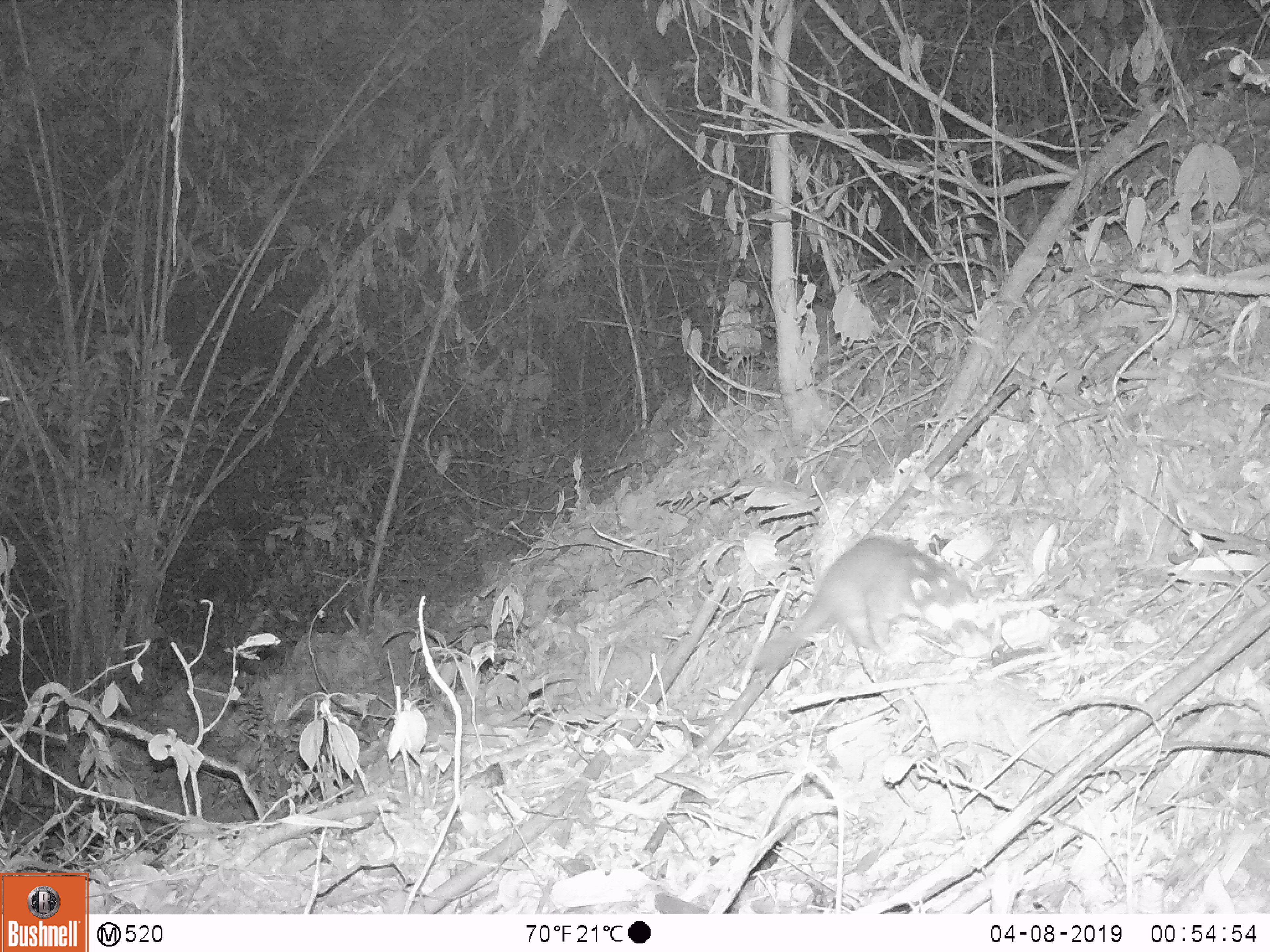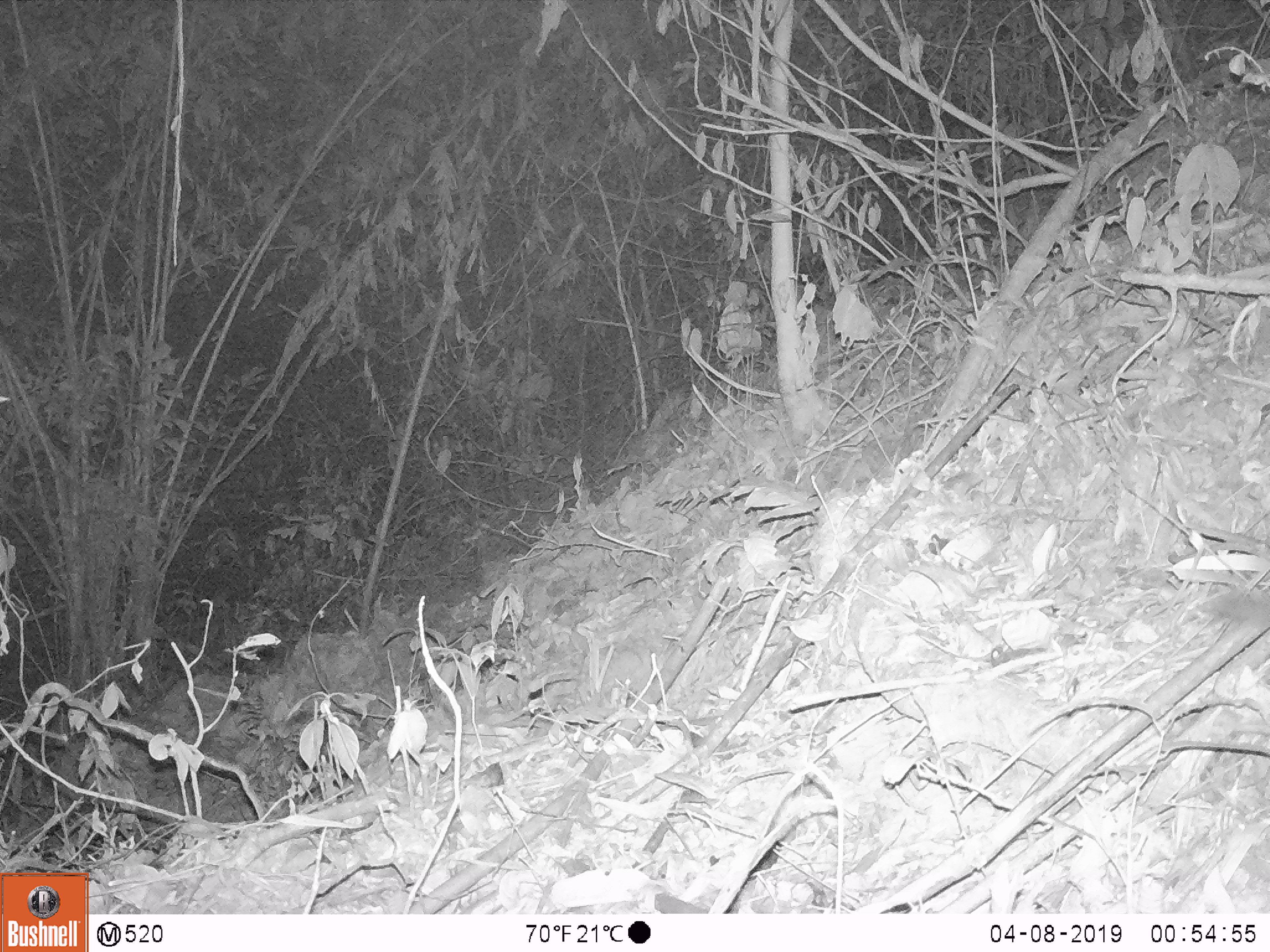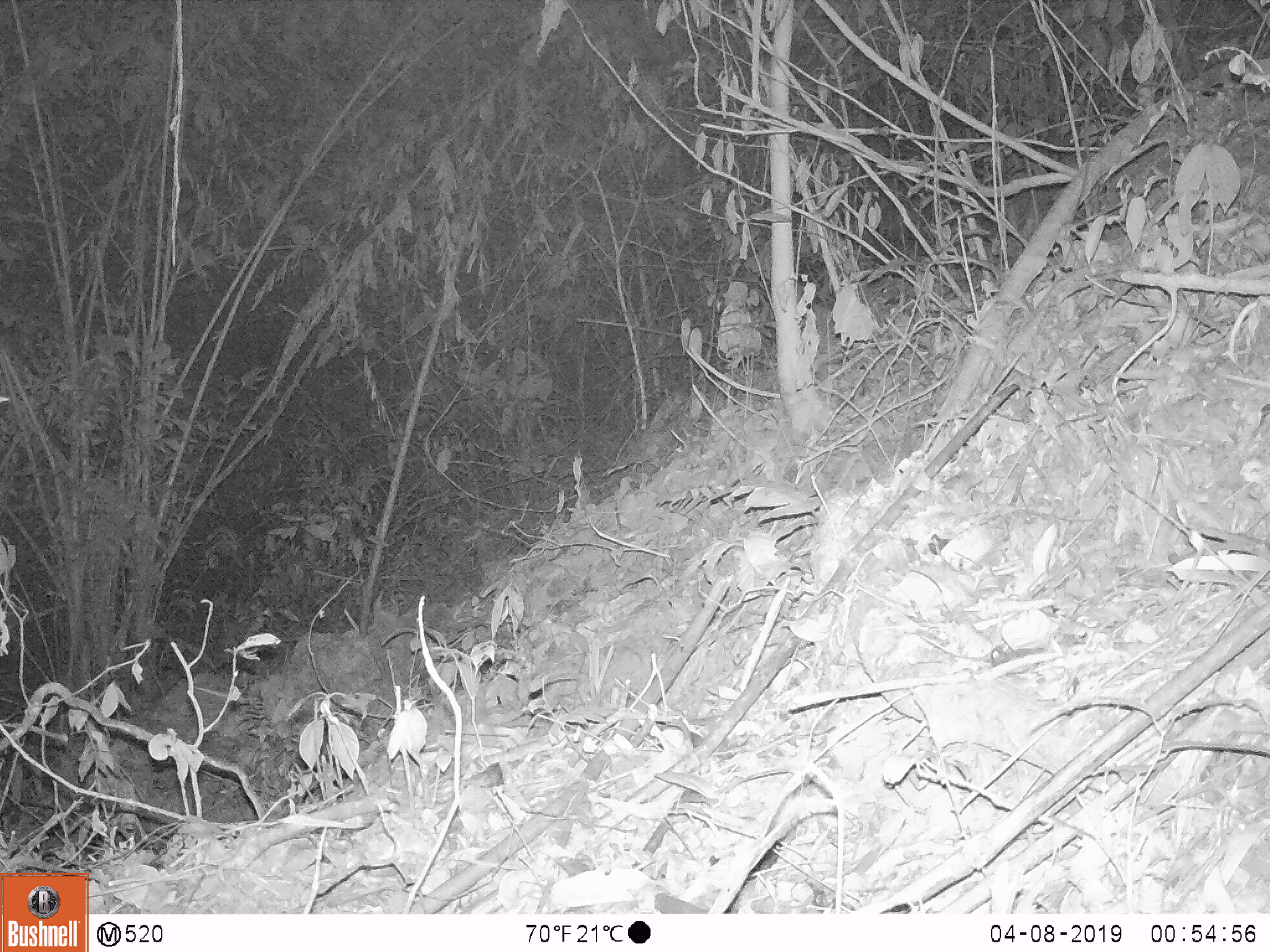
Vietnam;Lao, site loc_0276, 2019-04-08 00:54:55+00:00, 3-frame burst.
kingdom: Animalia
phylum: Chordata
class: Mammalia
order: Carnivora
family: Mustelidae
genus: Melogale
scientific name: Melogale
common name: ferret badger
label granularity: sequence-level